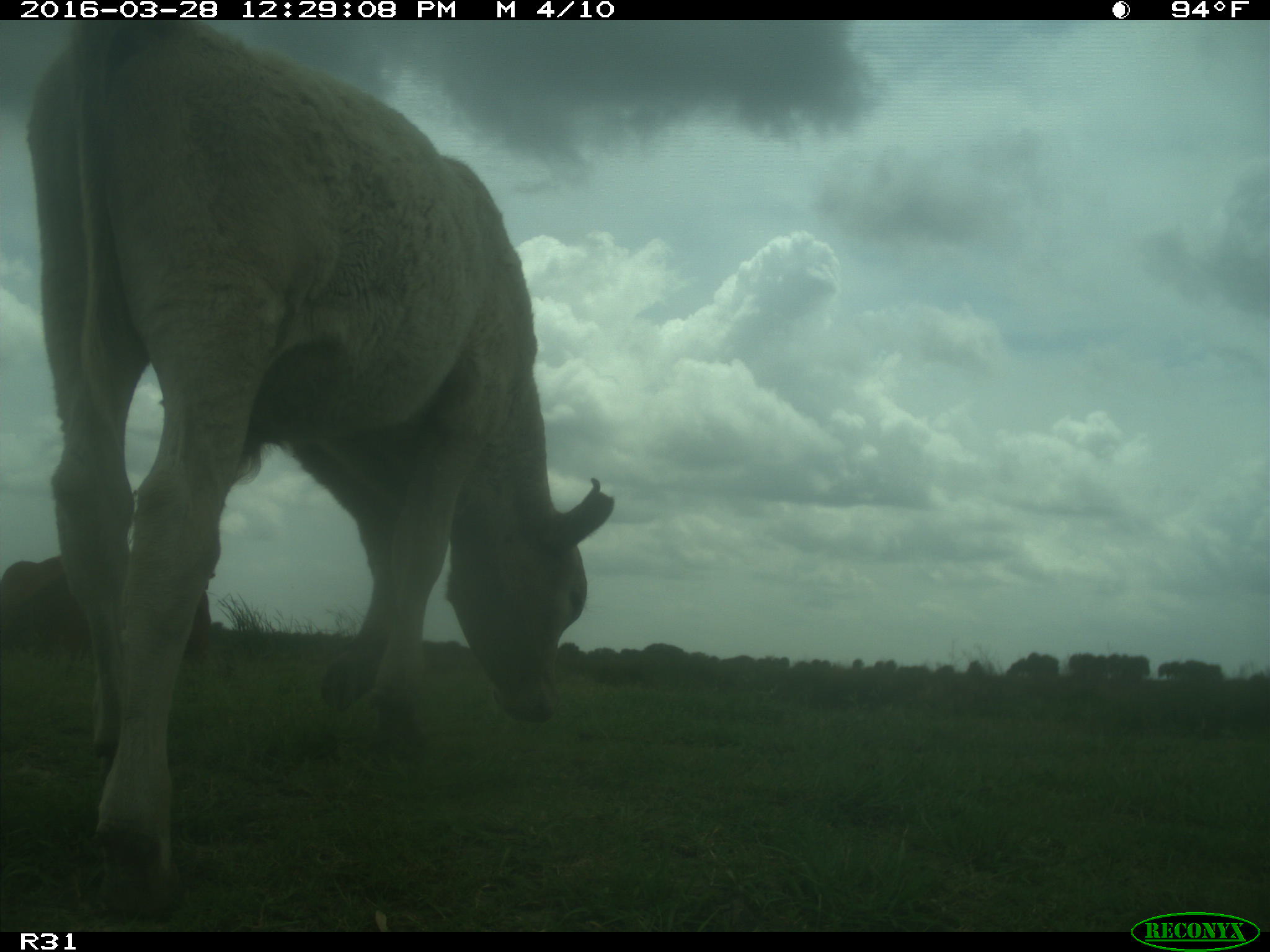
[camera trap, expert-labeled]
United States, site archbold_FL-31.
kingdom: Animalia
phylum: Chordata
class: Mammalia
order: Artiodactyla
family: Bovidae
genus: Bos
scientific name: Bos taurus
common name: domestic cow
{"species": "Bos taurus (domestic cow)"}